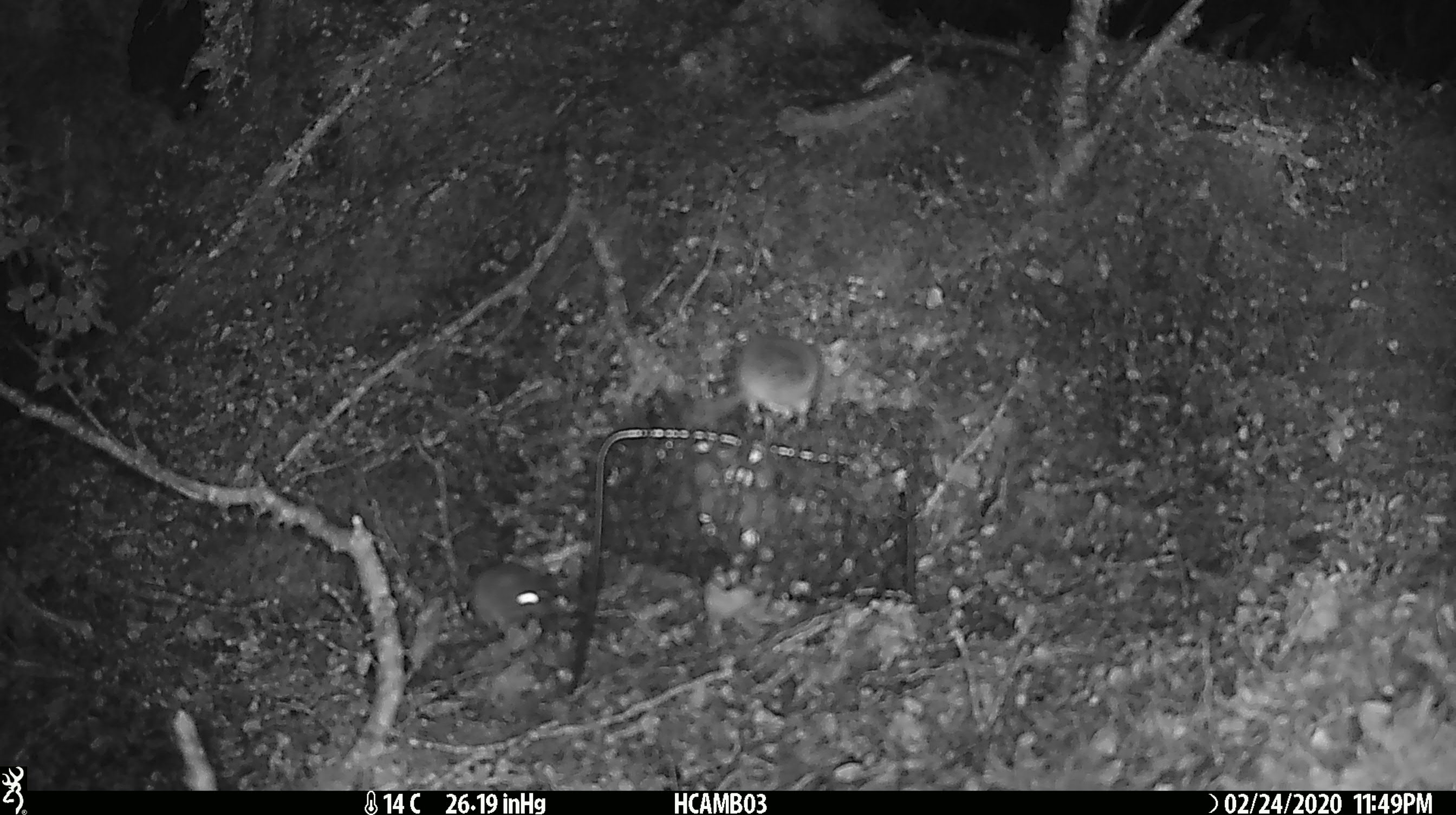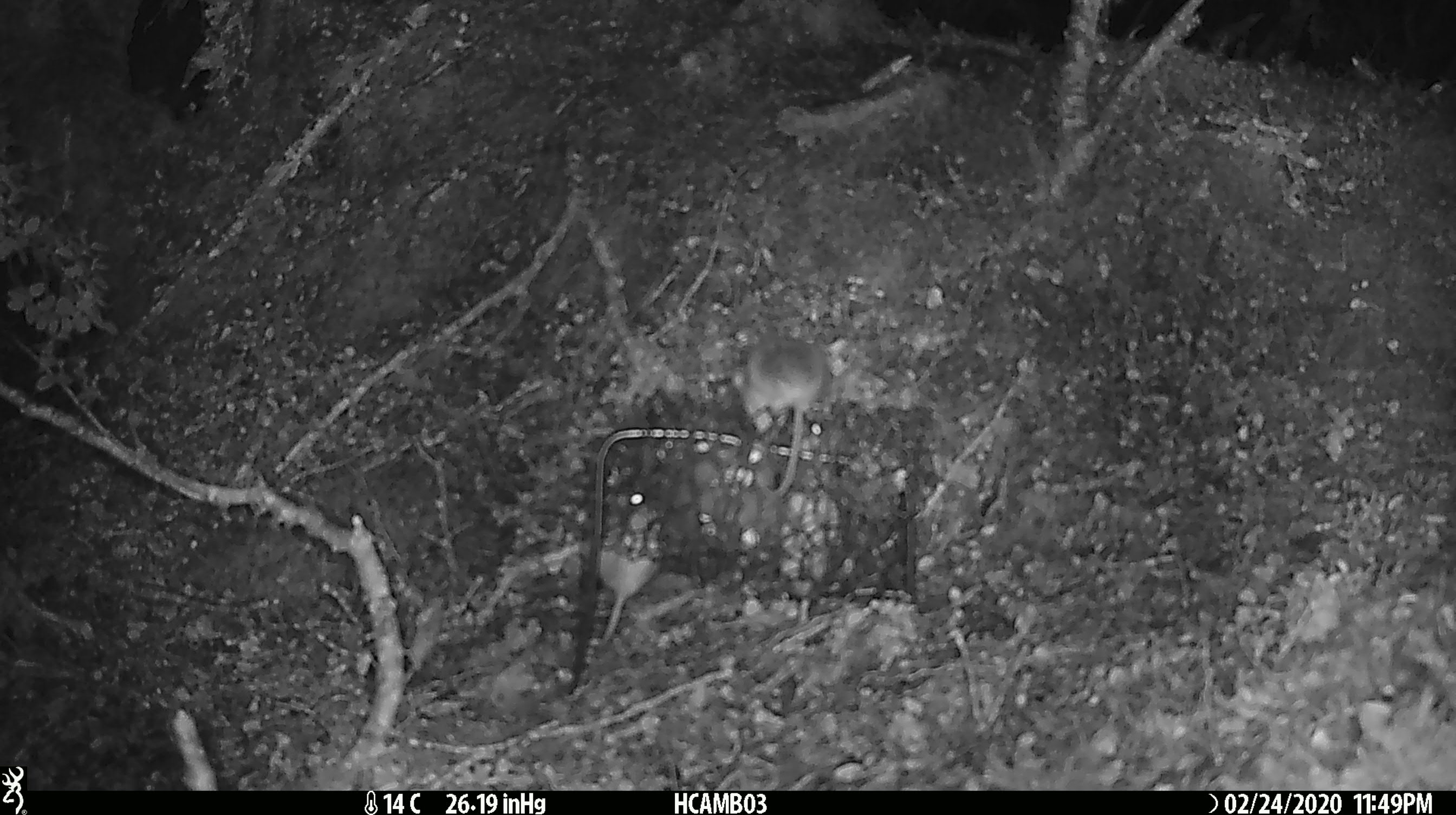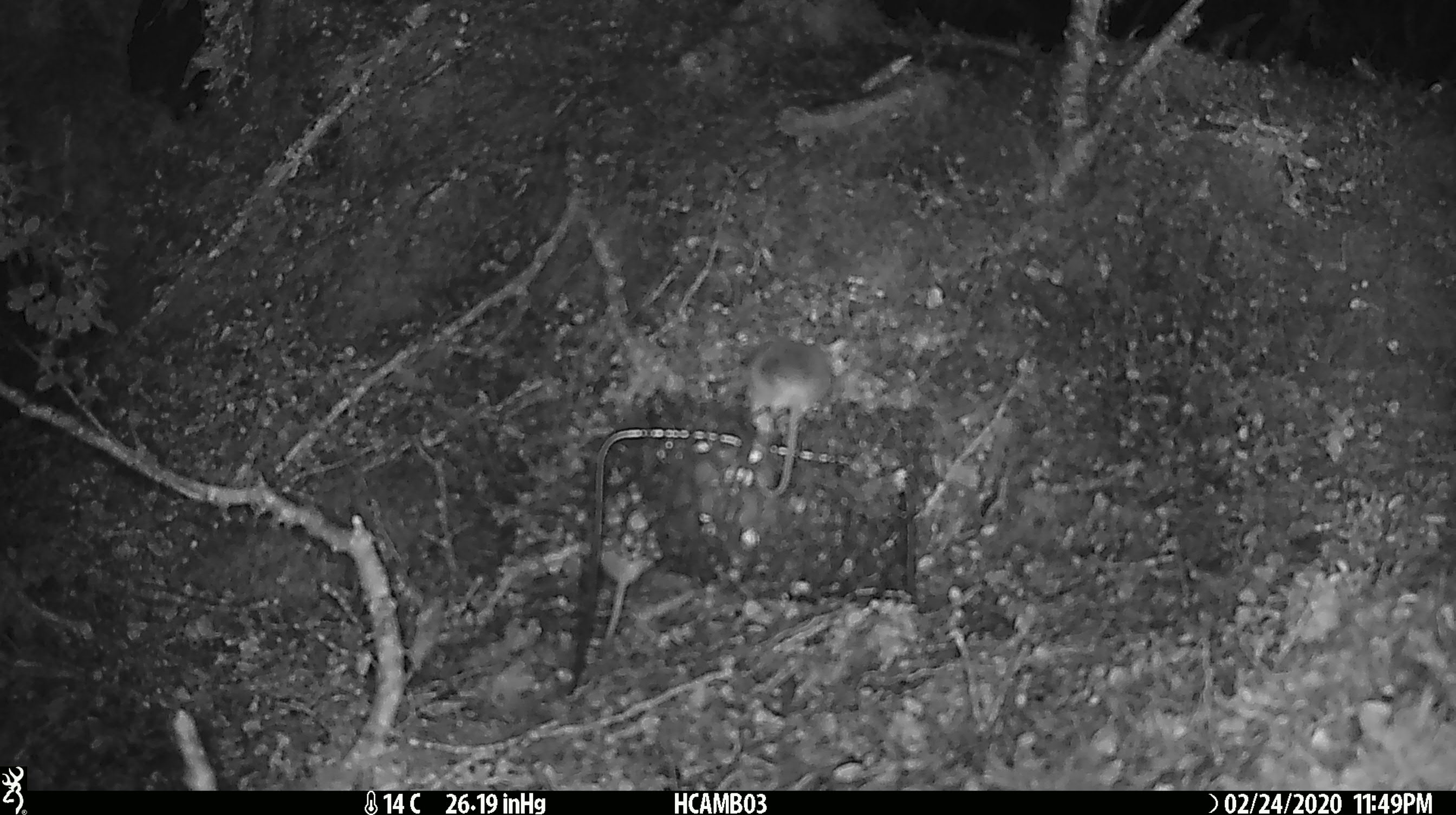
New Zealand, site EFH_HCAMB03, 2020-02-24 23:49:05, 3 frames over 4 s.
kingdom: Animalia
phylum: Chordata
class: Mammalia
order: Rodentia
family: Muridae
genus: Mus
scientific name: Mus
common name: mouse